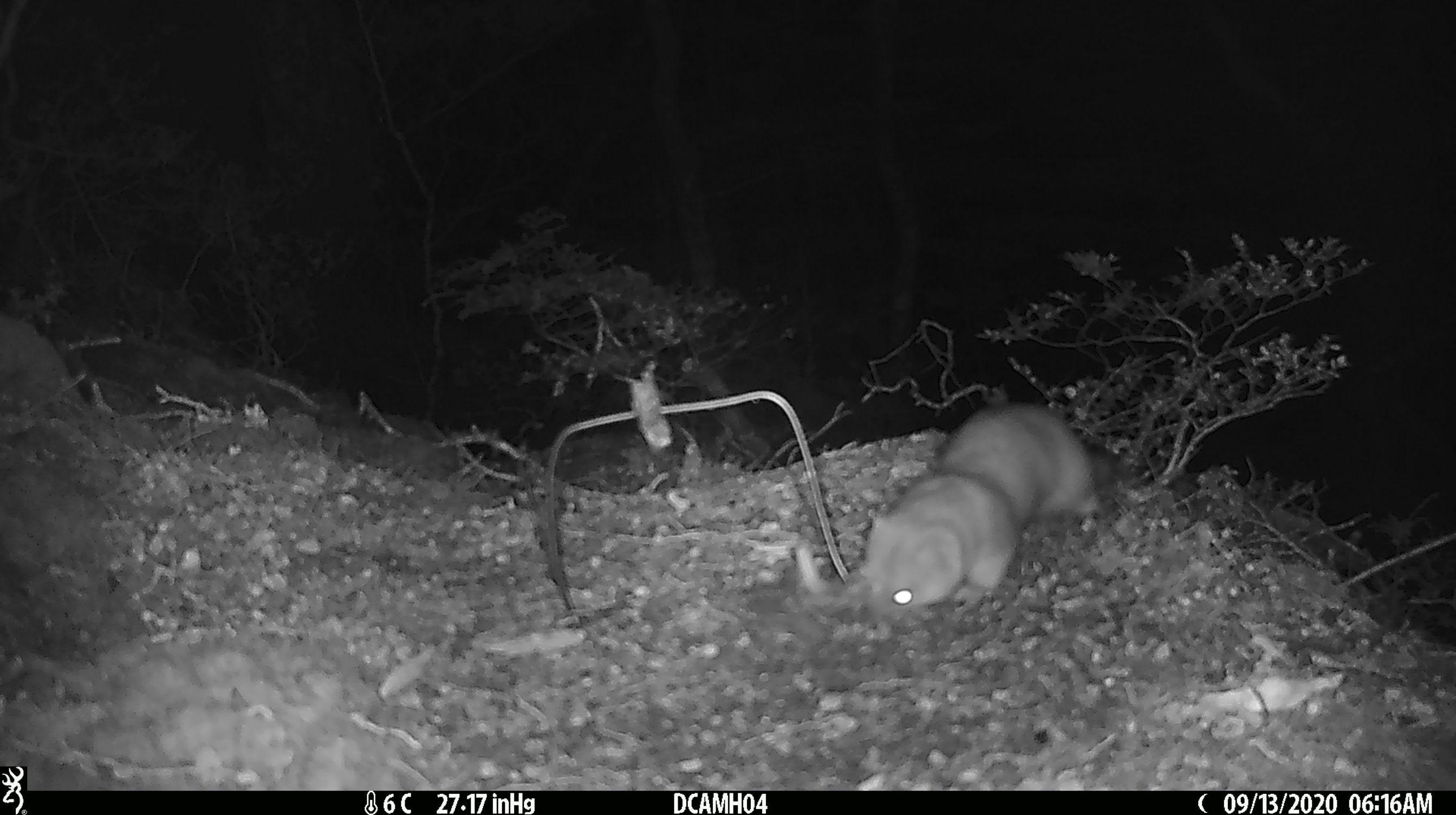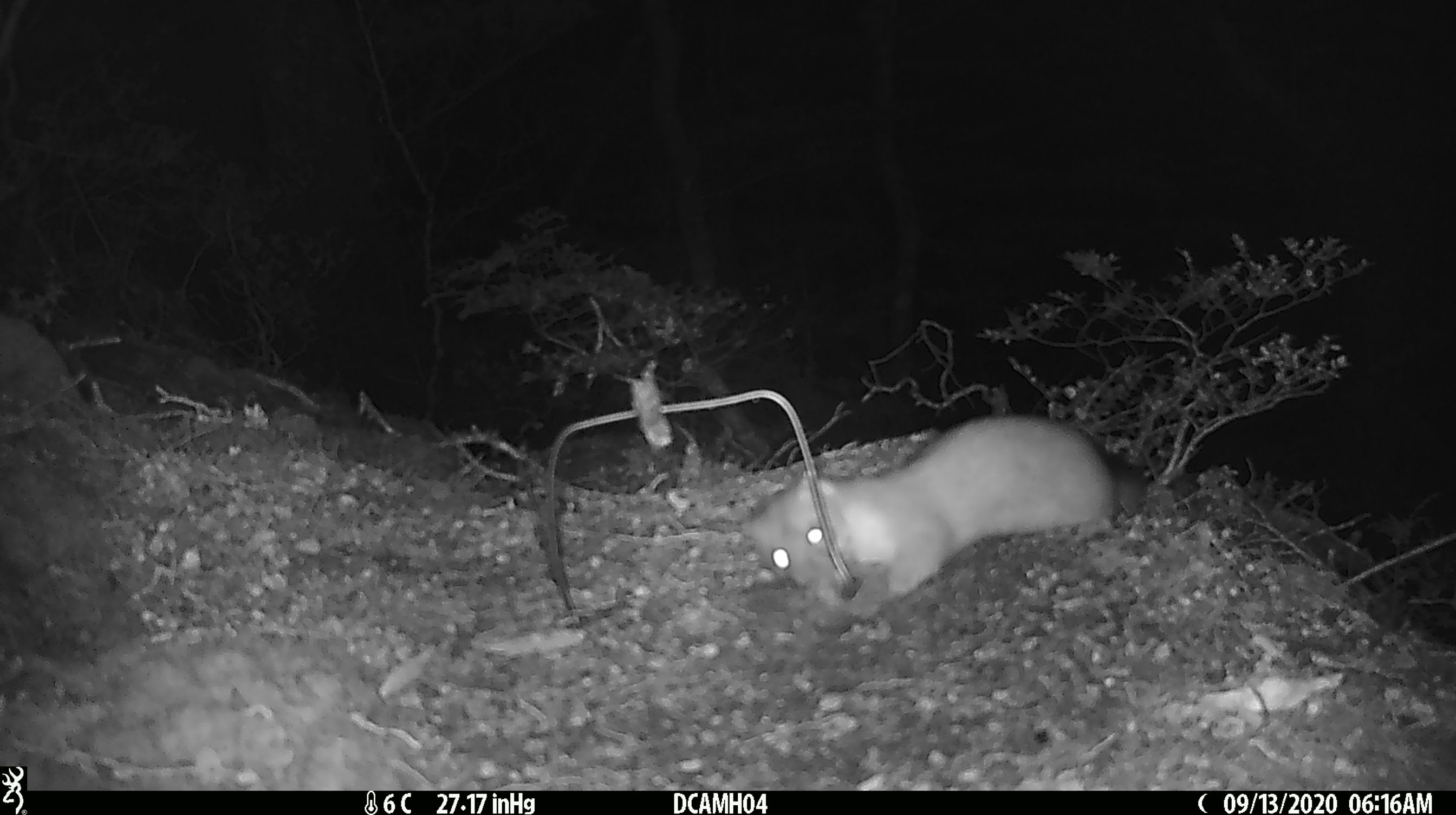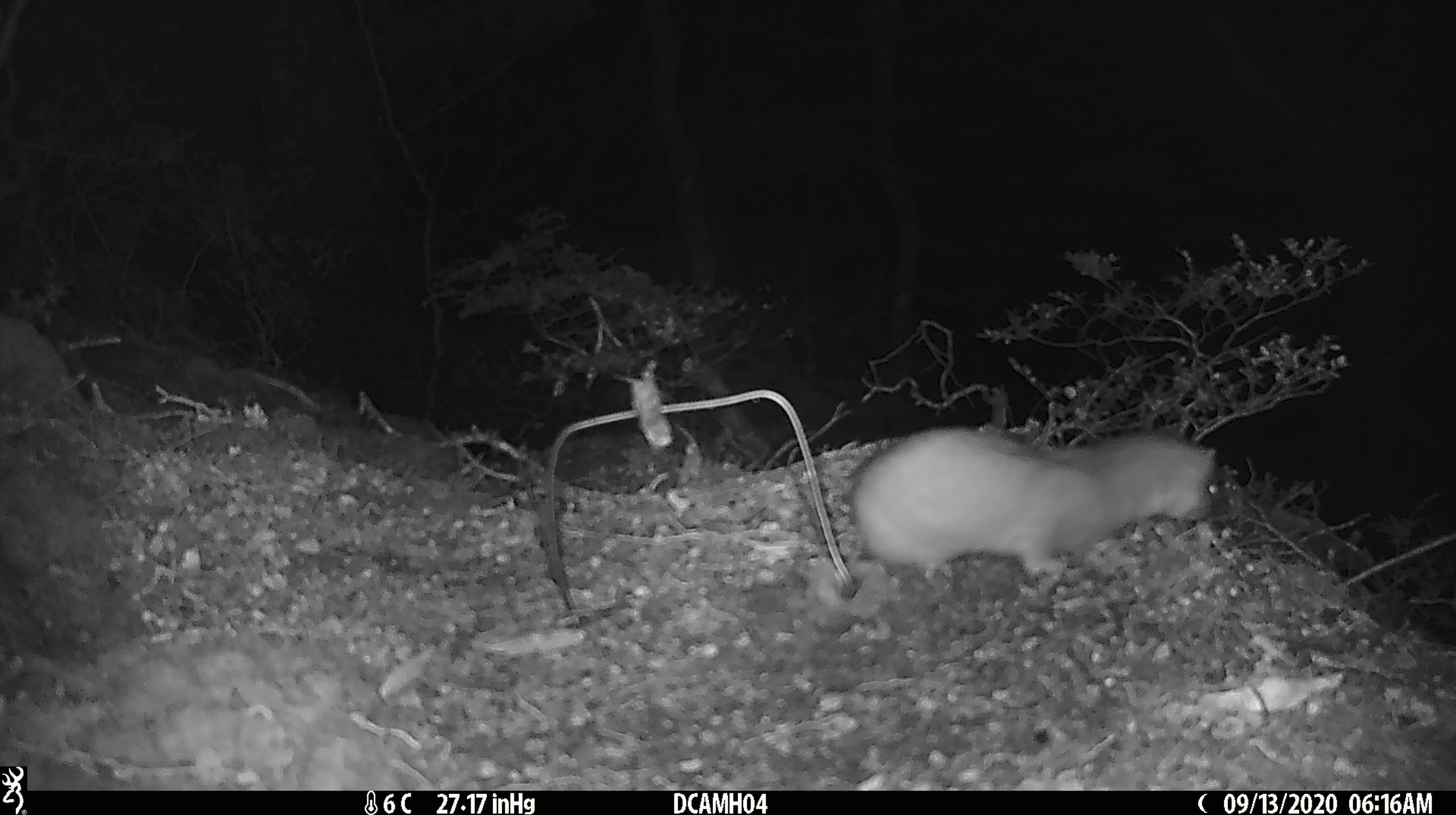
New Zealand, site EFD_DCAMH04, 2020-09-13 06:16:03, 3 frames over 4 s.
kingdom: Animalia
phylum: Chordata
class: Mammalia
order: Carnivora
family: Mustelidae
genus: Mustela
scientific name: Mustela erminea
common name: stoat